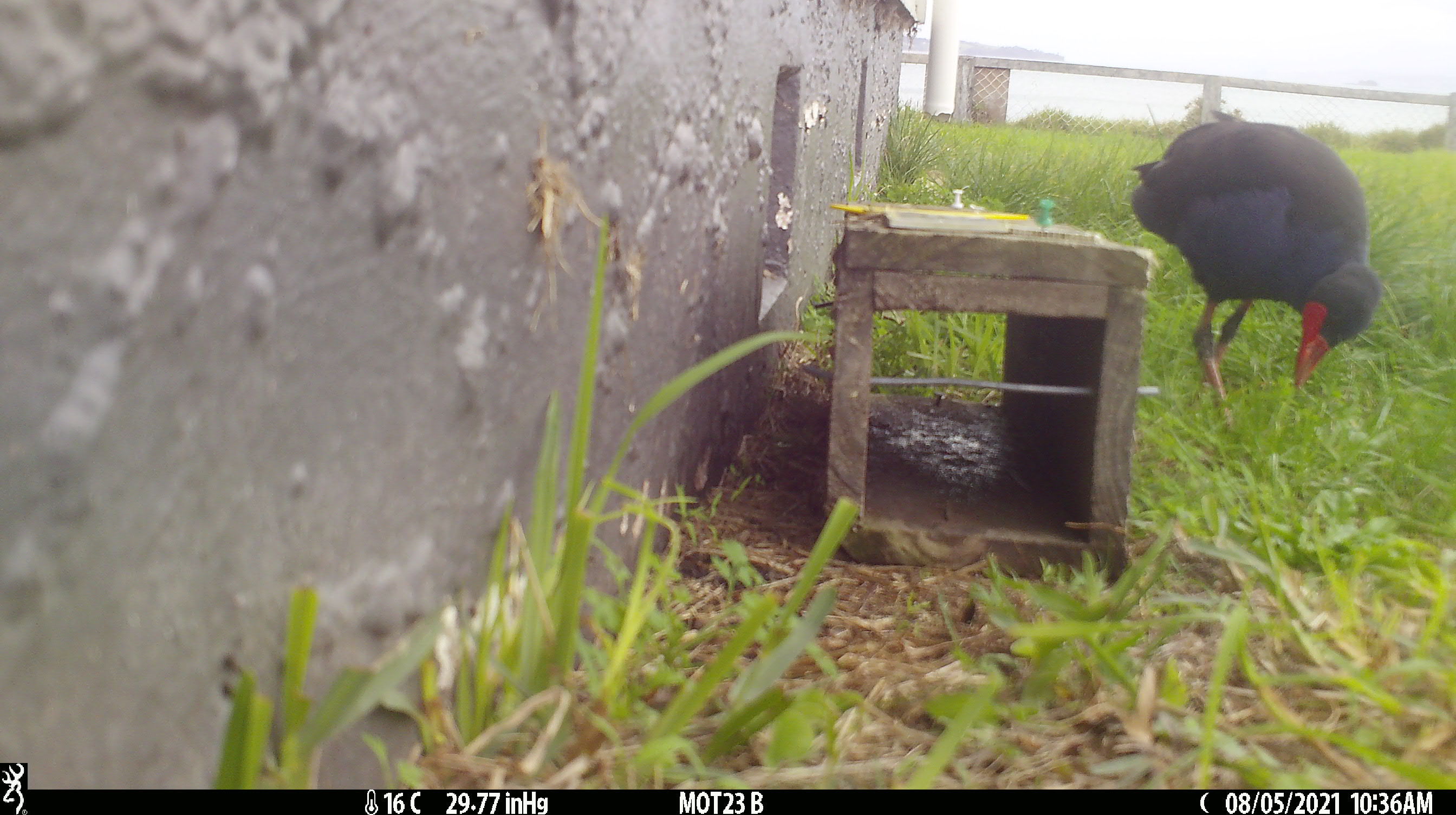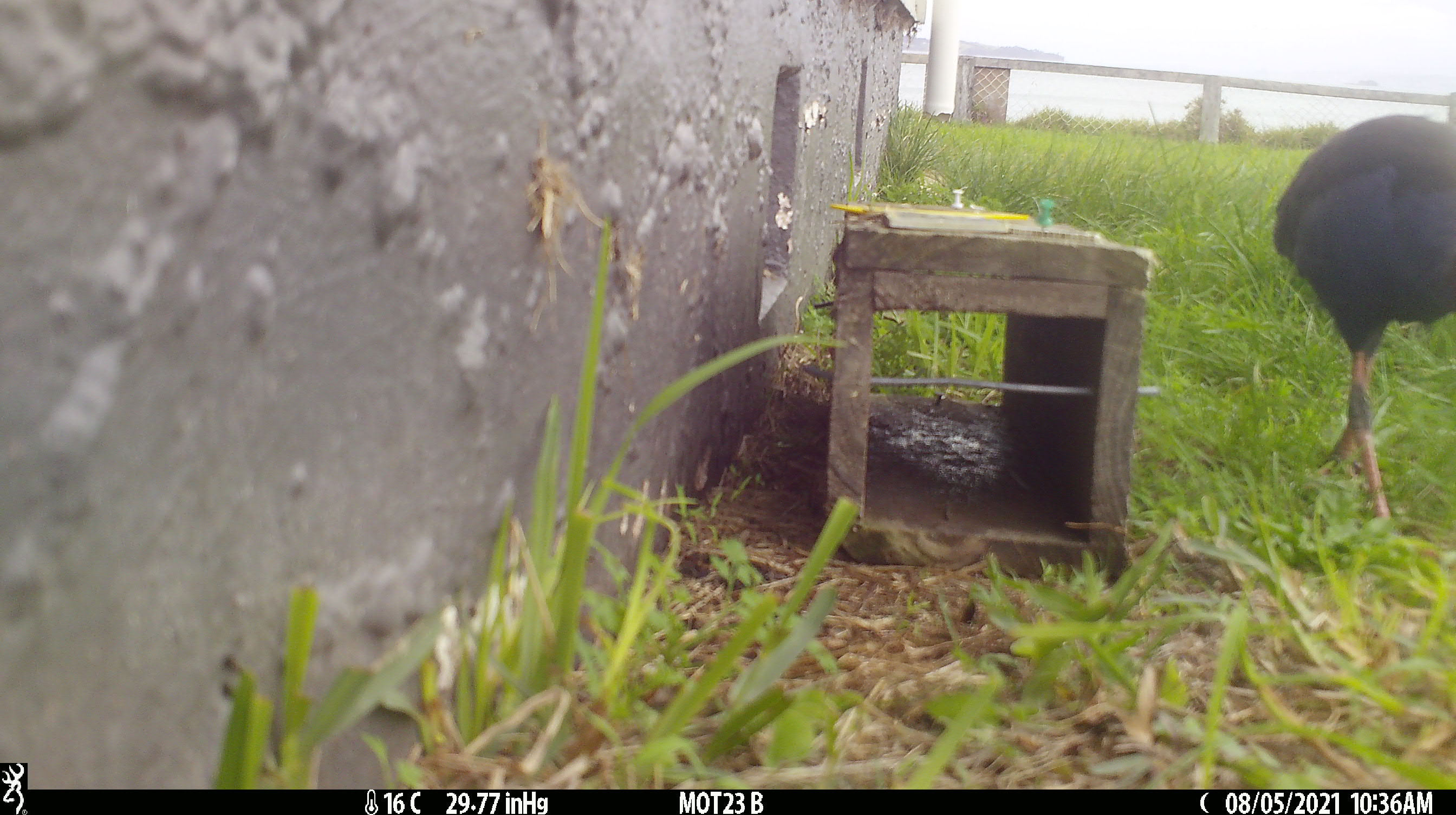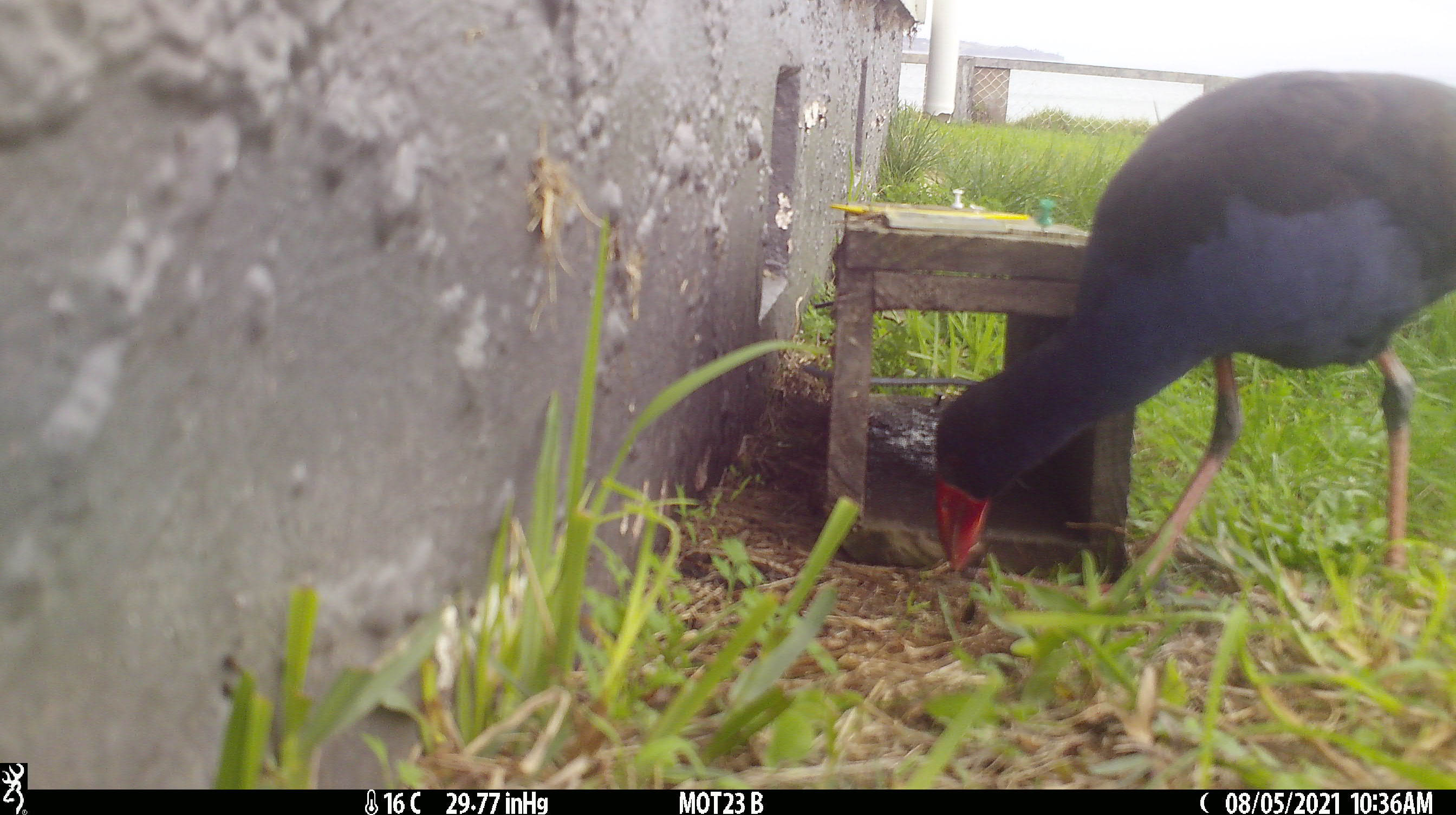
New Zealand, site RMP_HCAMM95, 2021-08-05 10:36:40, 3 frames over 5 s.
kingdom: Animalia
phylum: Chordata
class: Aves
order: Gruiformes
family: Rallidae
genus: Porphyrio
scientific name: Porphyrio melanotus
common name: australasian swamphen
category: pukeko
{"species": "pukeko (australasian swamphen) (Porphyrio melanotus)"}